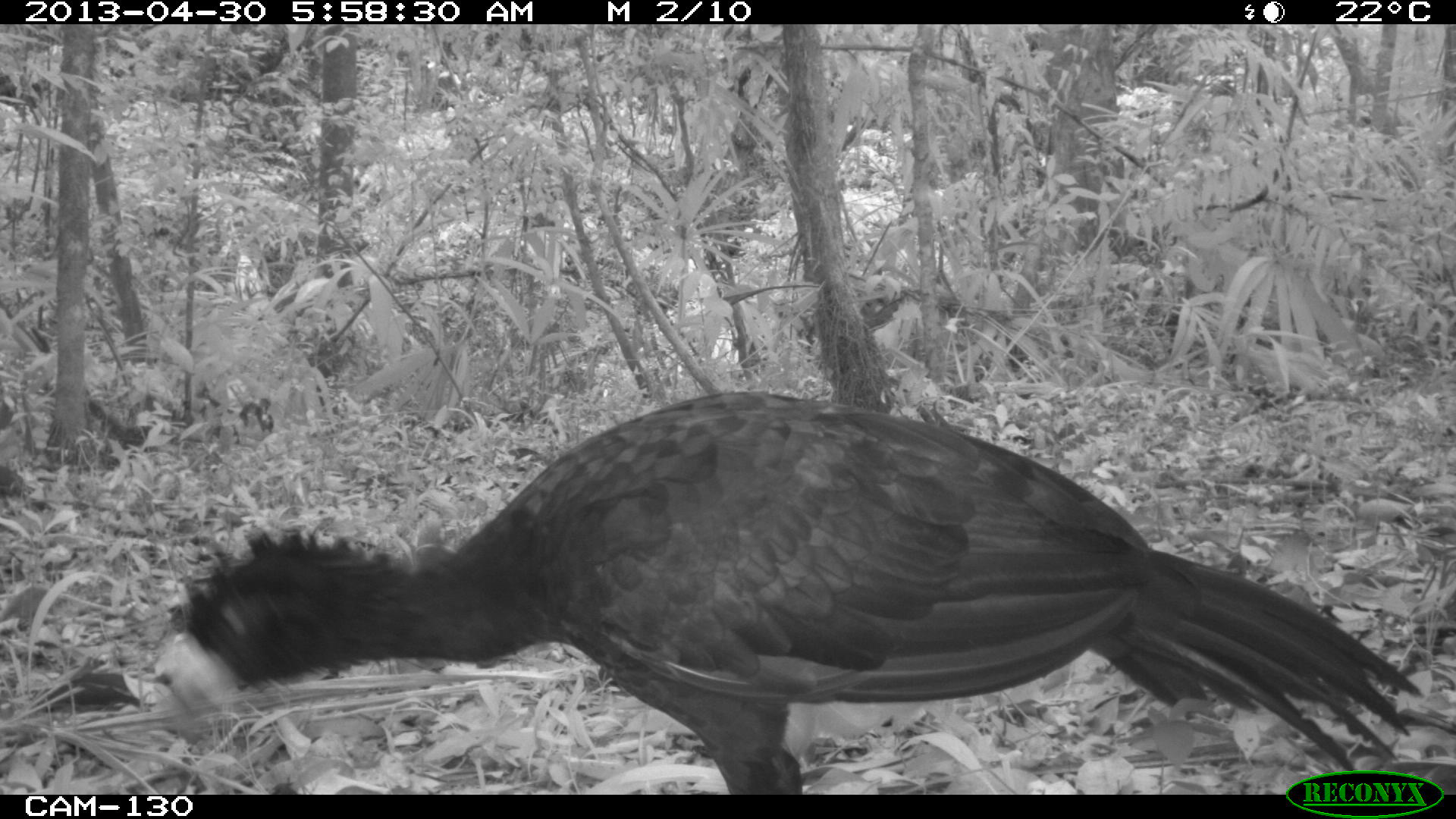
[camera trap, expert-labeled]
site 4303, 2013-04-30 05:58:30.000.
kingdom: Animalia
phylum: Chordata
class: Aves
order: Galliformes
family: Cracidae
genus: Crax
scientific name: Crax rubra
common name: great curassow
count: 2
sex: male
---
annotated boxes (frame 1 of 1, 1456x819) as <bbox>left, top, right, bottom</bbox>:
crax rubra: <bbox>153, 388, 1428, 794</bbox>